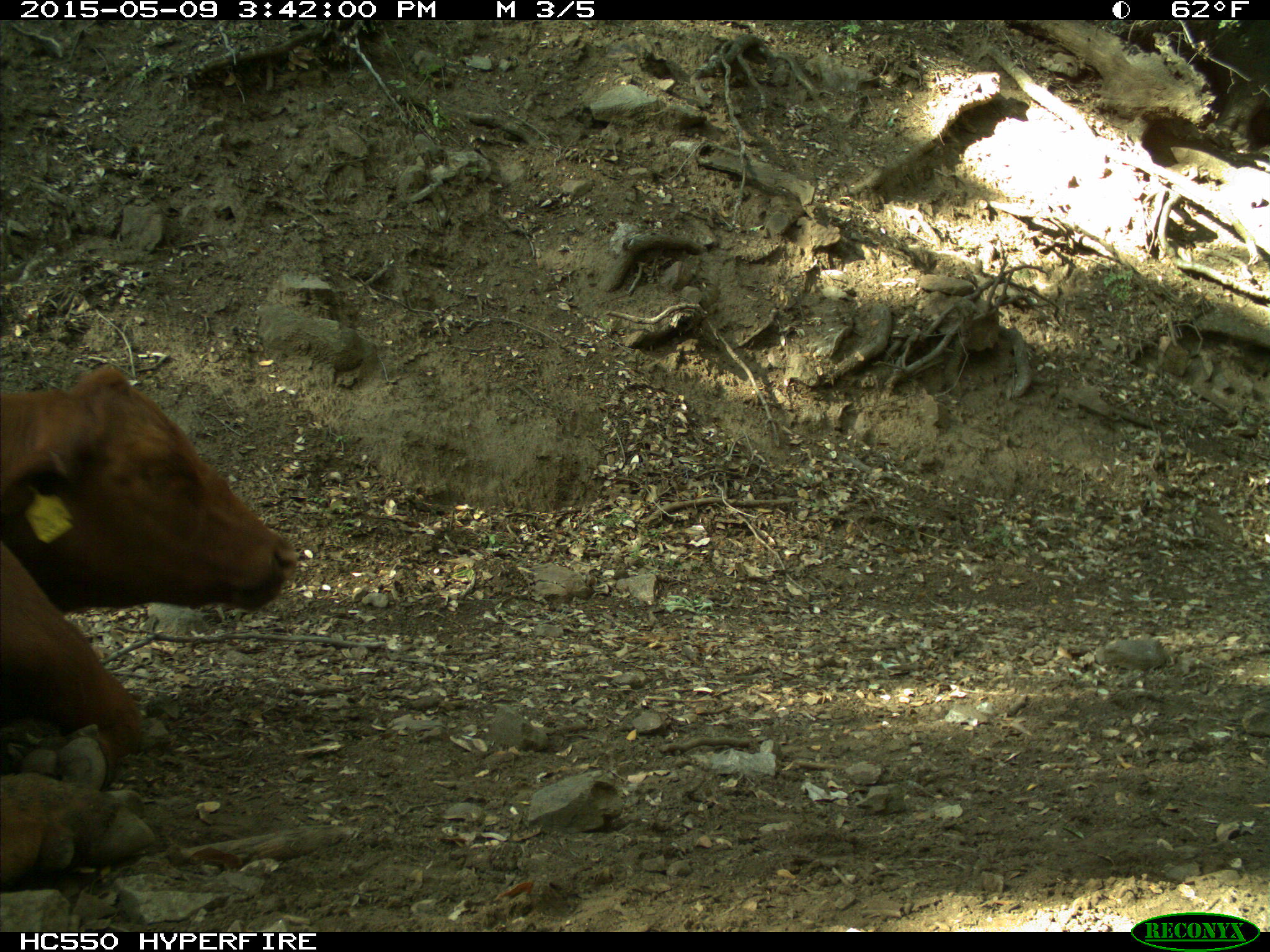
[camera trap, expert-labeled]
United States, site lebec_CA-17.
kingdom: Animalia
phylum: Chordata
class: Mammalia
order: Artiodactyla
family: Bovidae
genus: Bos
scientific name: Bos taurus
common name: domestic cow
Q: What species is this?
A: Bos taurus (domestic cow).